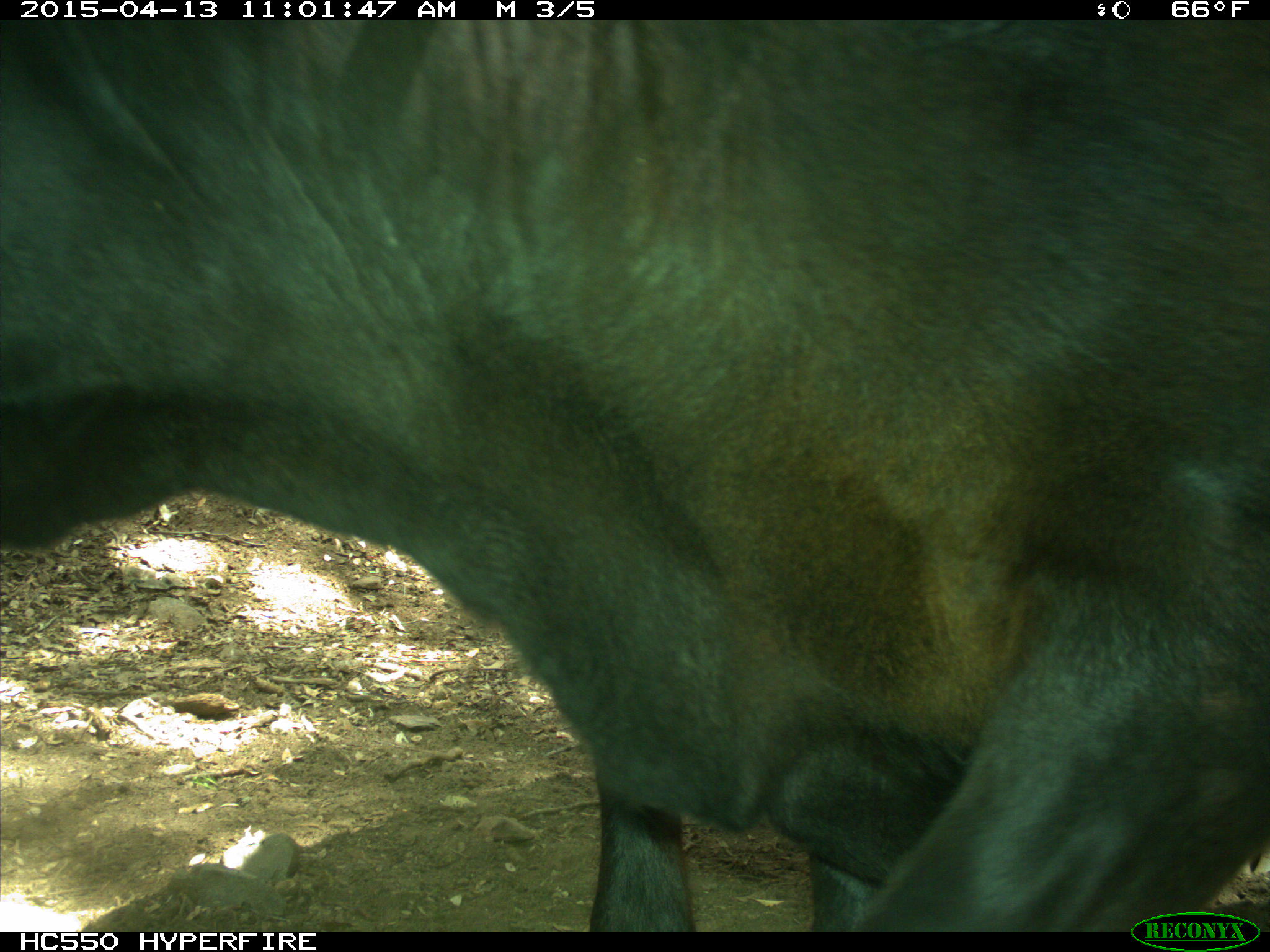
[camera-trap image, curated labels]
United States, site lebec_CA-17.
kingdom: Animalia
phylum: Chordata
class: Mammalia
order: Artiodactyla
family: Bovidae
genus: Bos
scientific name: Bos taurus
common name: domestic cow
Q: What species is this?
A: Bos taurus (domestic cow).